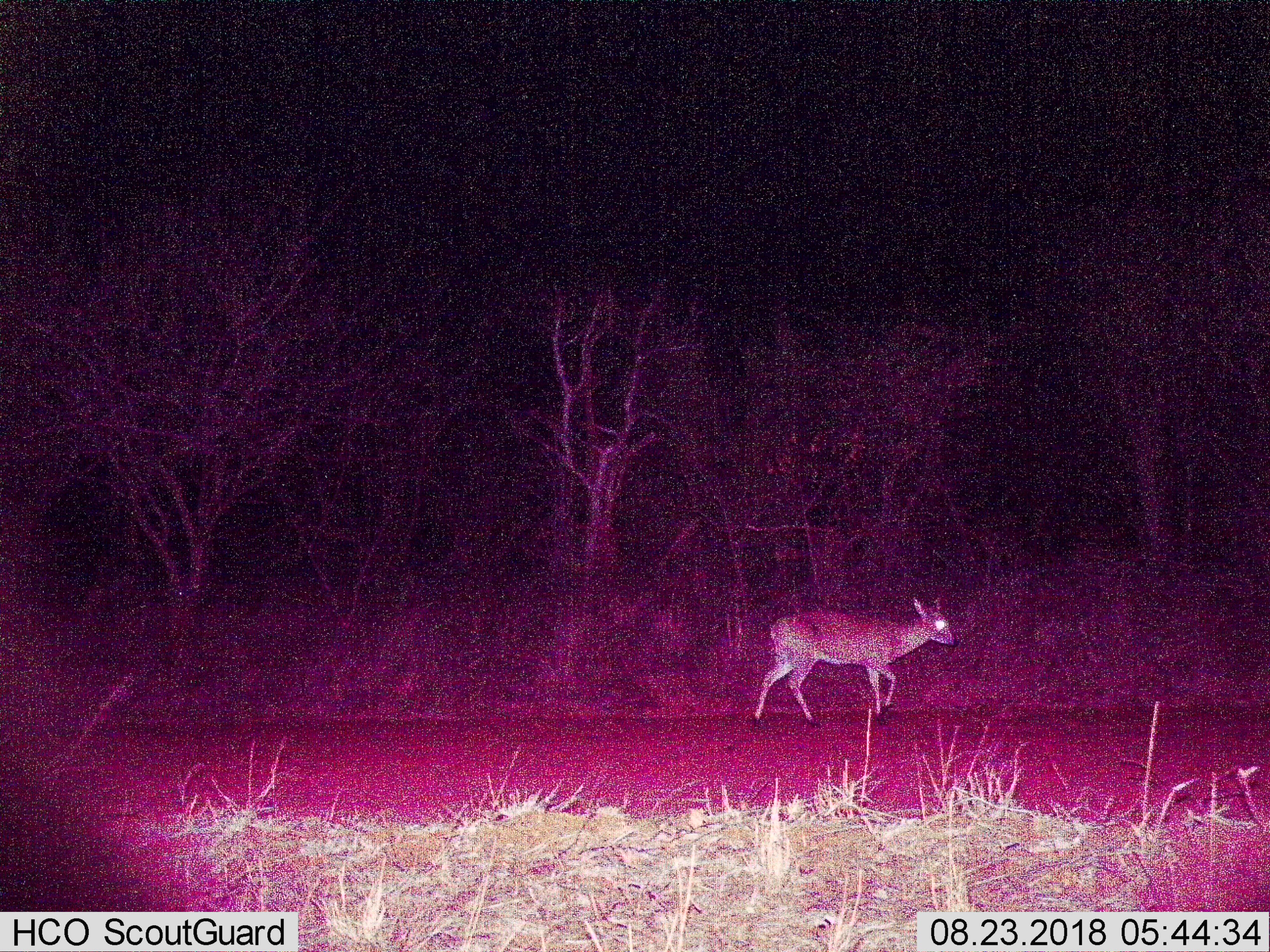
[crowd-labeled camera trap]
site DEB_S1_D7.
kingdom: Animalia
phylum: Chordata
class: Mammalia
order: Artiodactyla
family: Bovidae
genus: Sylvicapra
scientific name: Sylvicapra grimmia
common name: common duiker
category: duikercommongrey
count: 1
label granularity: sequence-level